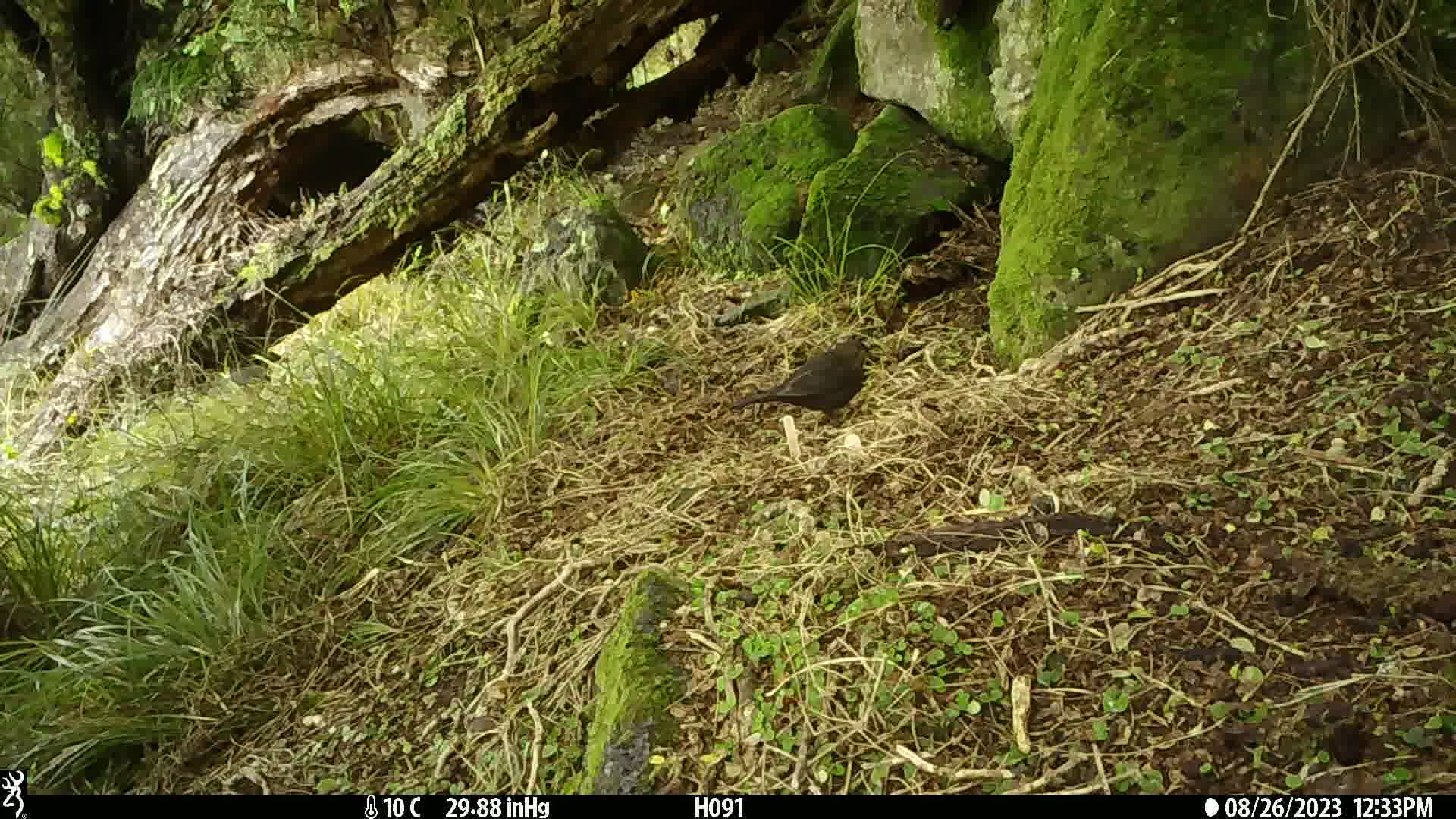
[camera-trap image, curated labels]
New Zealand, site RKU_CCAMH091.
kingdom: Animalia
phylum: Chordata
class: Aves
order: Passeriformes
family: Turdidae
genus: Turdus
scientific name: Turdus merula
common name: eurasian blackbird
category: blackbird